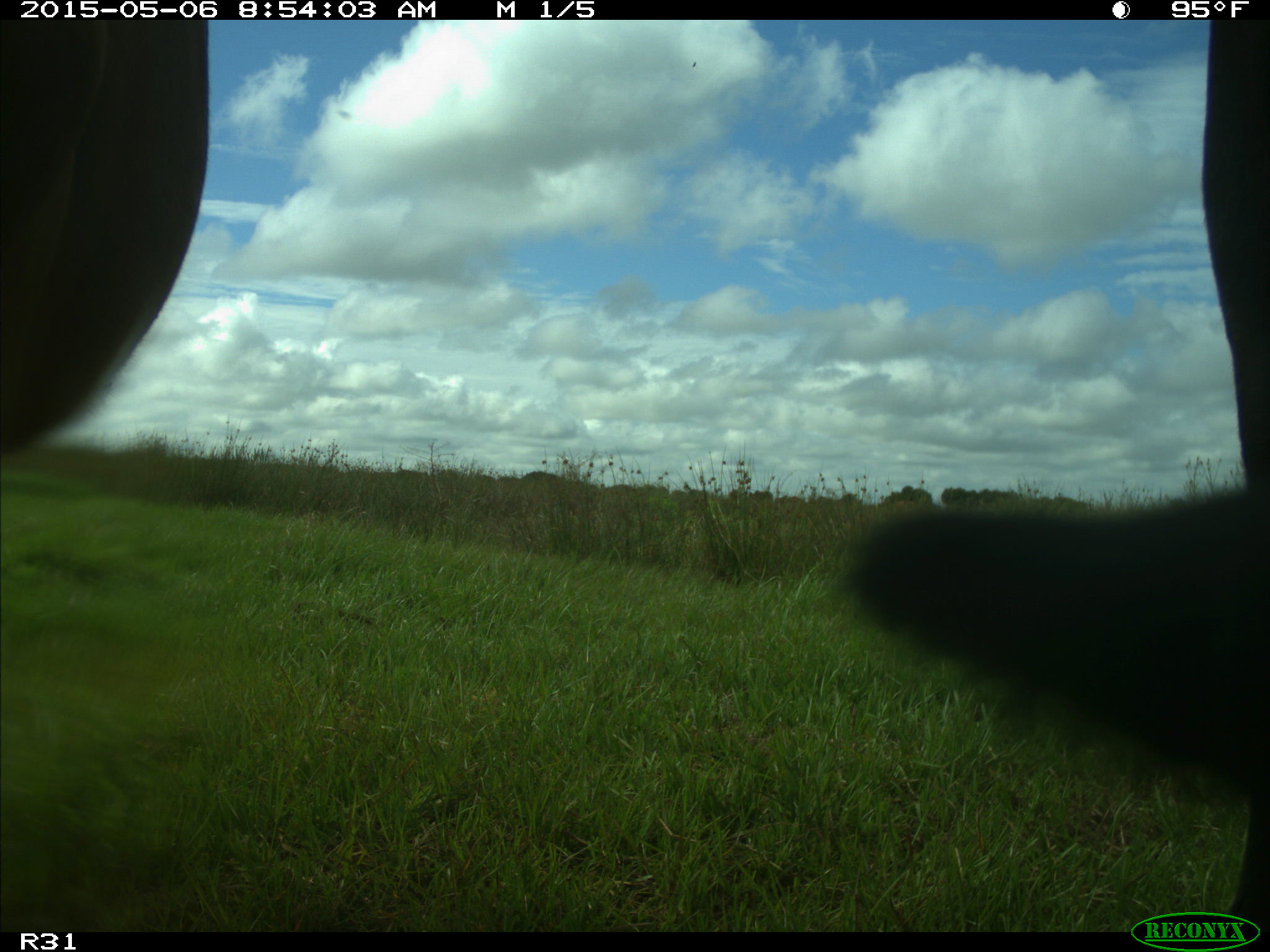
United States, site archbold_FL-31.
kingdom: Animalia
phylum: Chordata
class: Mammalia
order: Artiodactyla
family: Bovidae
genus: Bos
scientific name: Bos taurus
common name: domestic cow